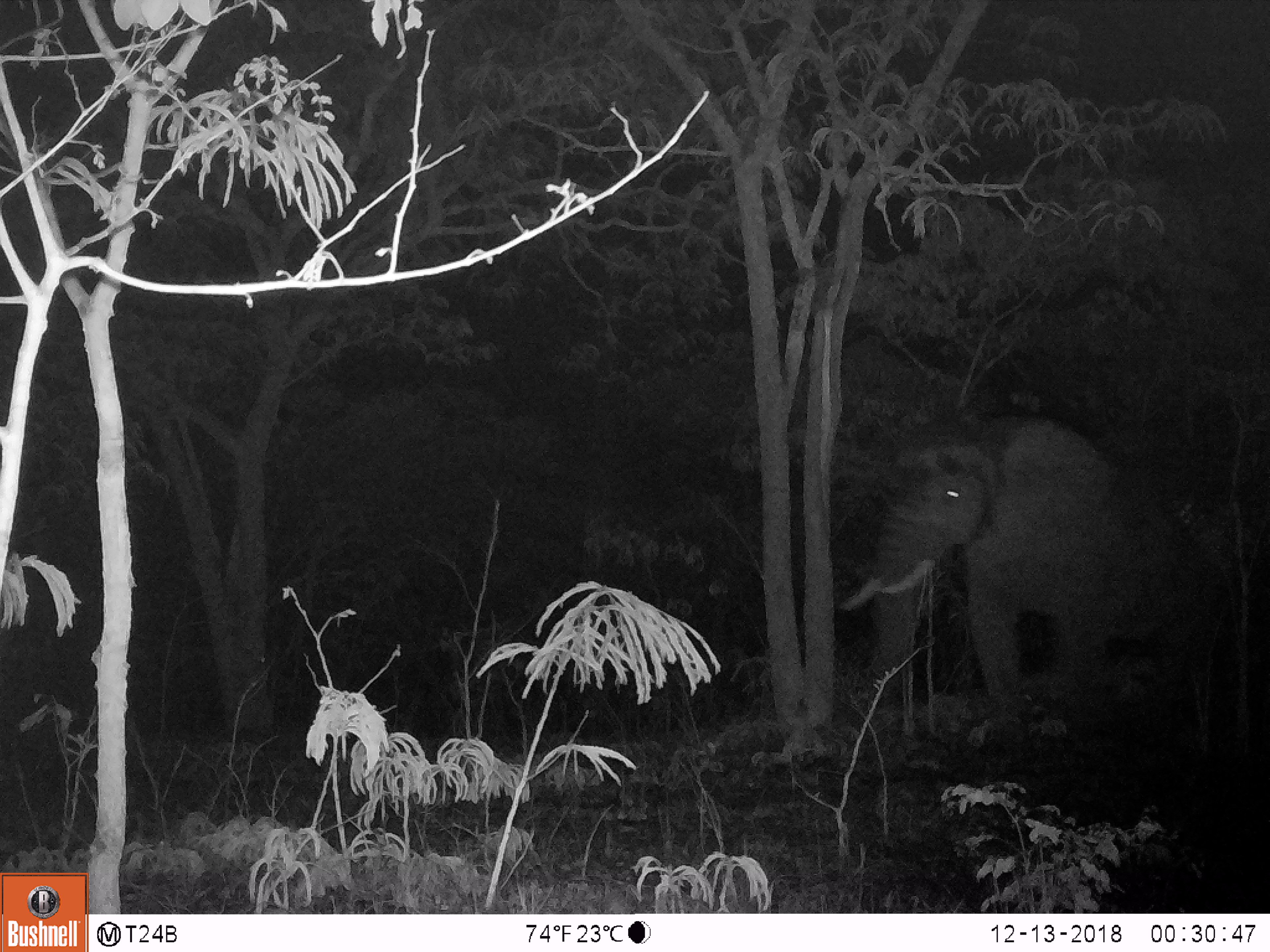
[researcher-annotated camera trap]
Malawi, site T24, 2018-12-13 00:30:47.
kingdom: Animalia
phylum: Chordata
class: Mammalia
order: Proboscidea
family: Elephantidae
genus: Loxodonta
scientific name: Loxodonta africana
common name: african savanna elephant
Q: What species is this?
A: African savanna elephant (Loxodonta africana).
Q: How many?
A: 1.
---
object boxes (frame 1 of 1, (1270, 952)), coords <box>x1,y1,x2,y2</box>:
african savanna elephant: <box>818,410,1209,728</box>